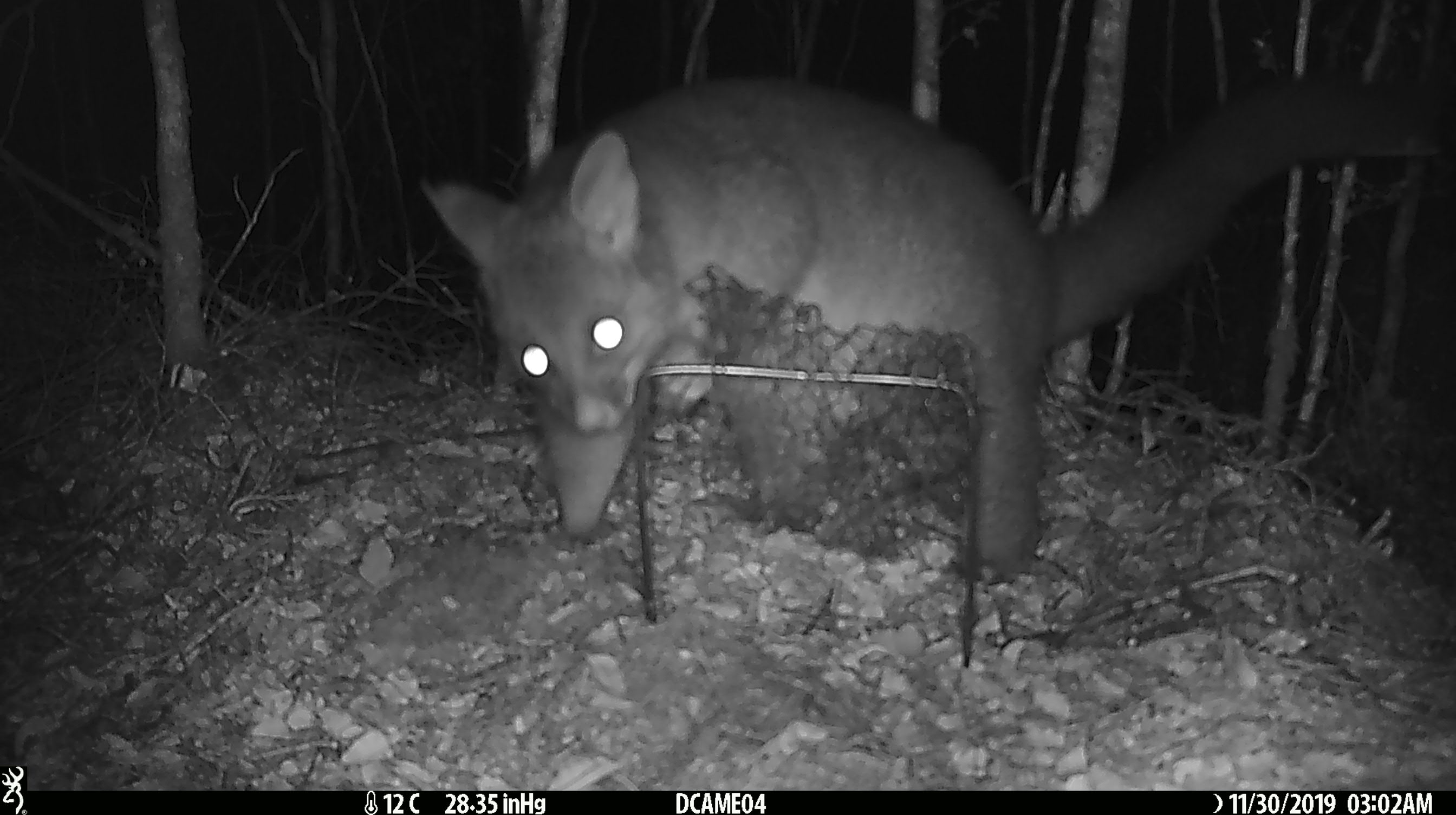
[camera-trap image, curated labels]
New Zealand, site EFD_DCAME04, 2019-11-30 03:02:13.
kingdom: Animalia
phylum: Chordata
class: Mammalia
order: Diprotodontia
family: Phalangeridae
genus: Trichosurus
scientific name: Trichosurus vulpecula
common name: common brushtail possum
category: possum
Possum (common brushtail possum) (Trichosurus vulpecula).